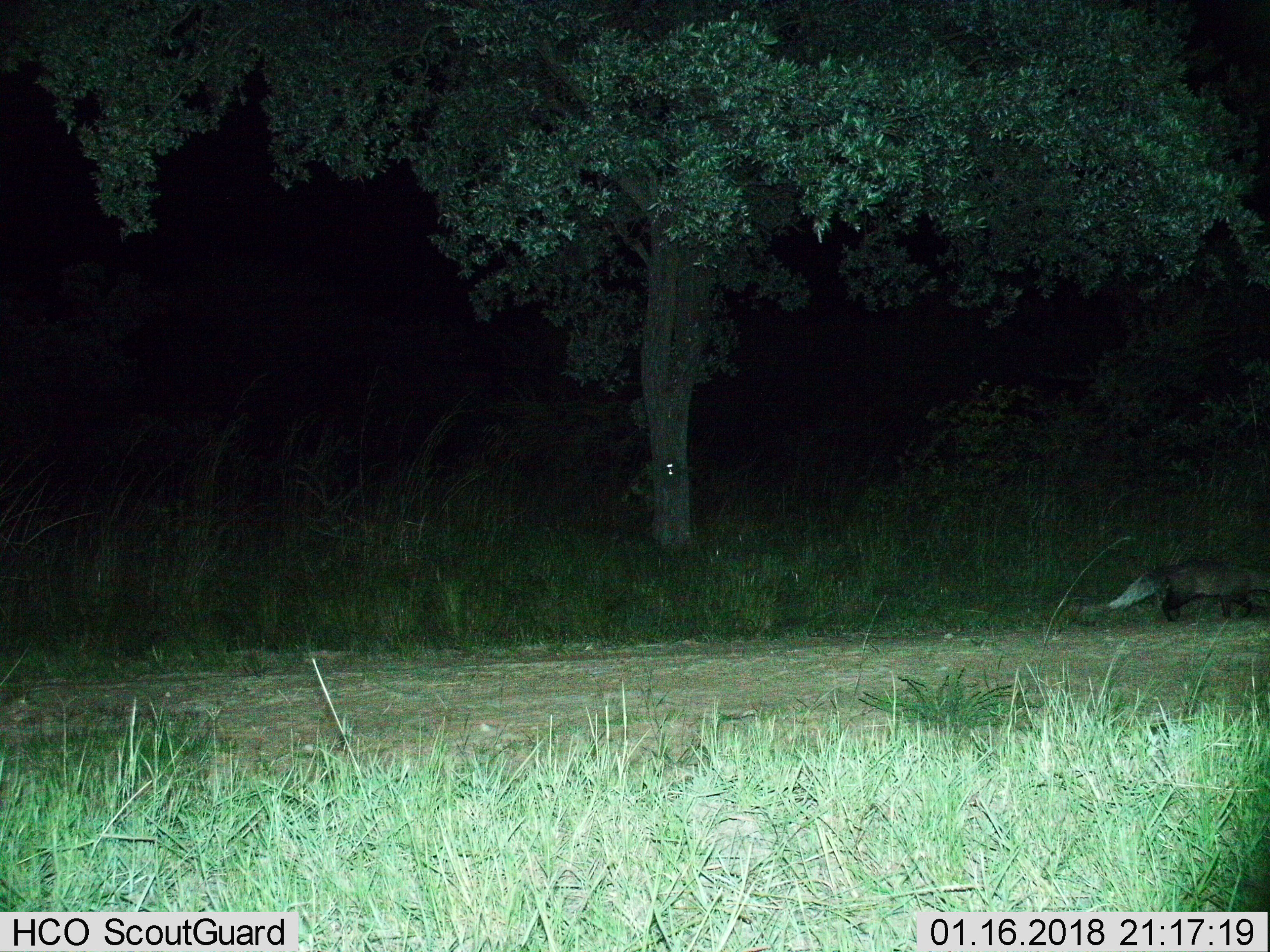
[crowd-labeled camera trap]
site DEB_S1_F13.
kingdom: Animalia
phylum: Chordata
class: Mammalia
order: Carnivora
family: Herpestidae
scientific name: Herpestidae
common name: mongoose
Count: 1.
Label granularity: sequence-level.